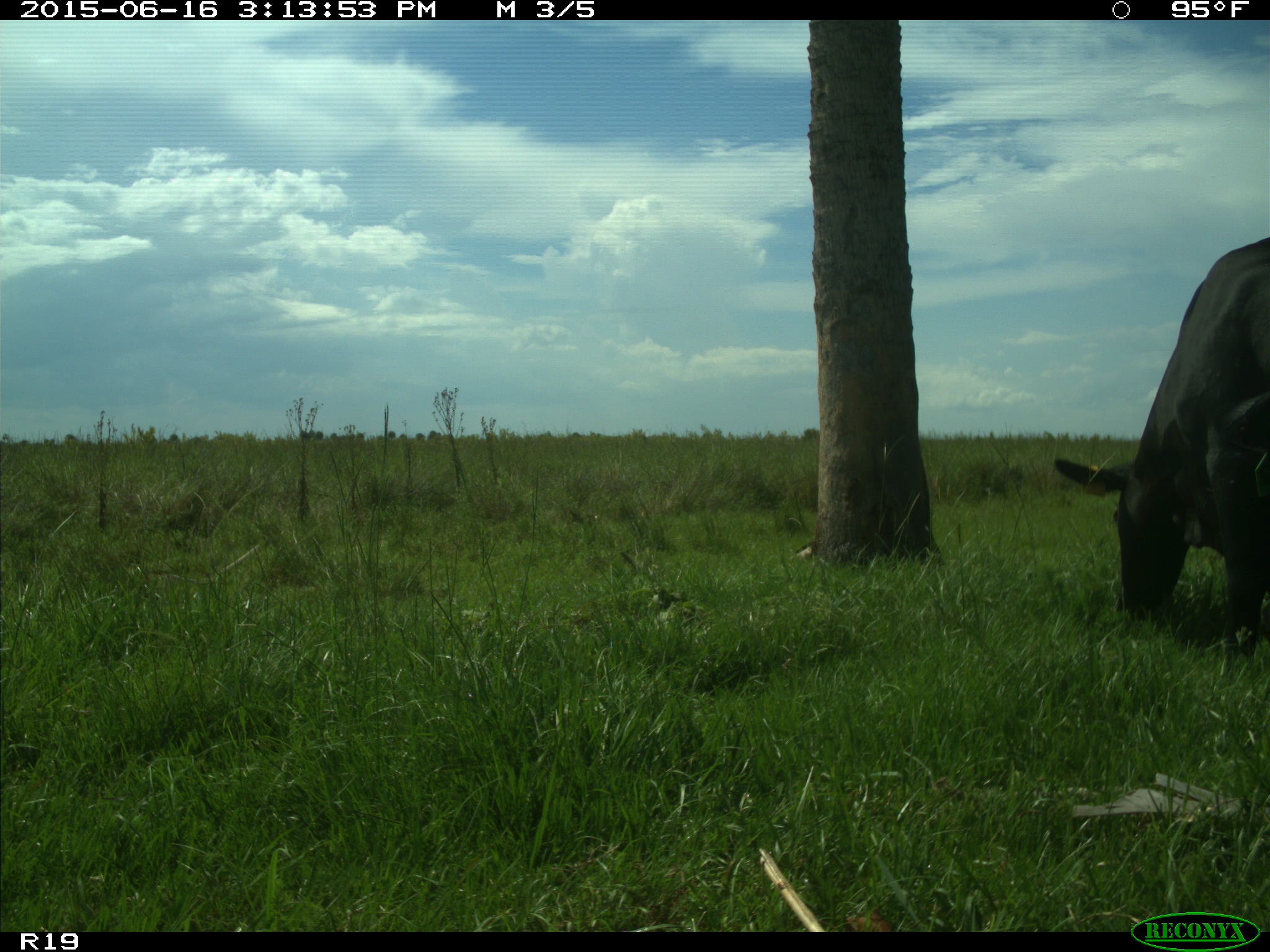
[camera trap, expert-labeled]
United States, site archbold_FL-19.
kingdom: Animalia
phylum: Chordata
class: Mammalia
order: Artiodactyla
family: Bovidae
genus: Bos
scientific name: Bos taurus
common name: domestic cow